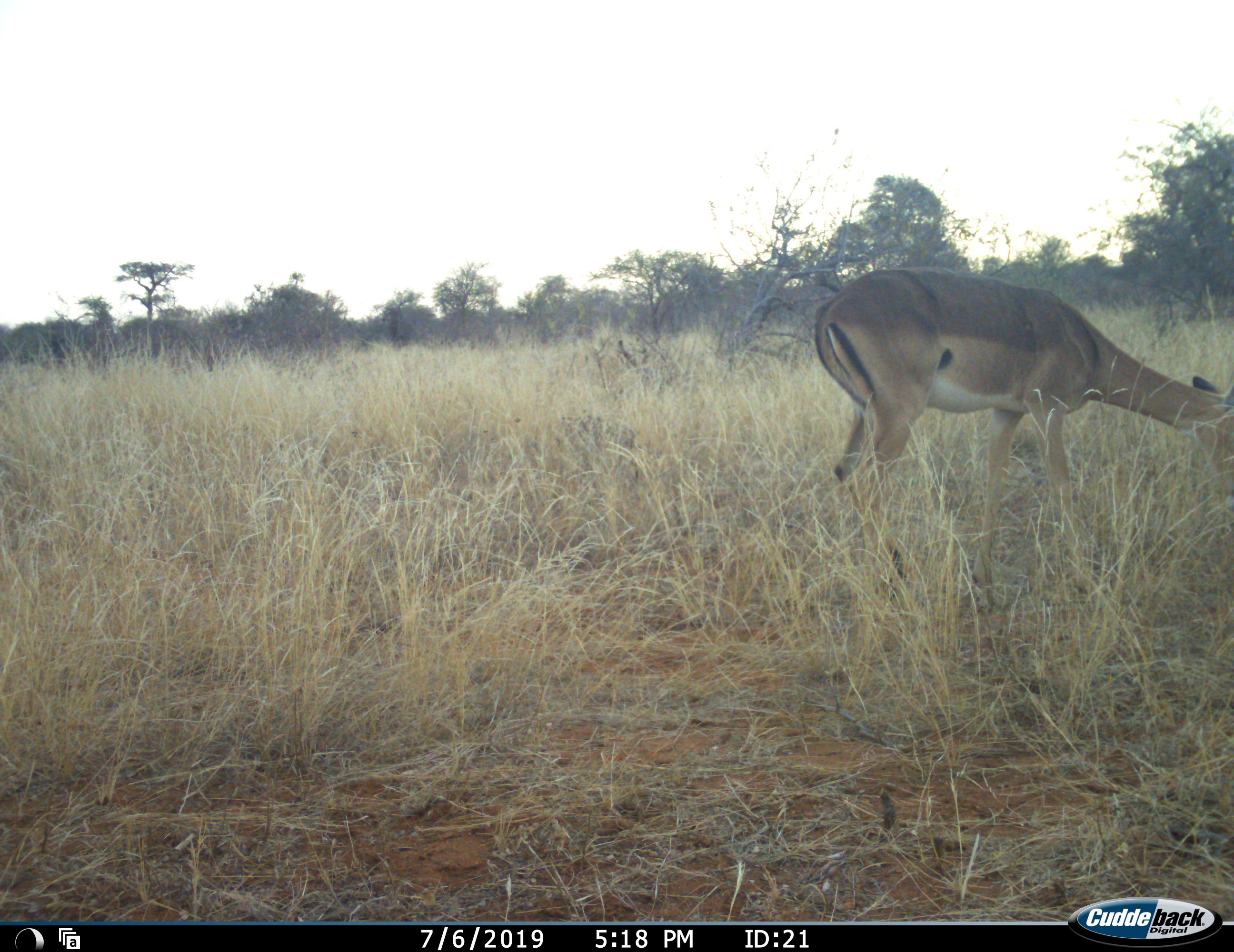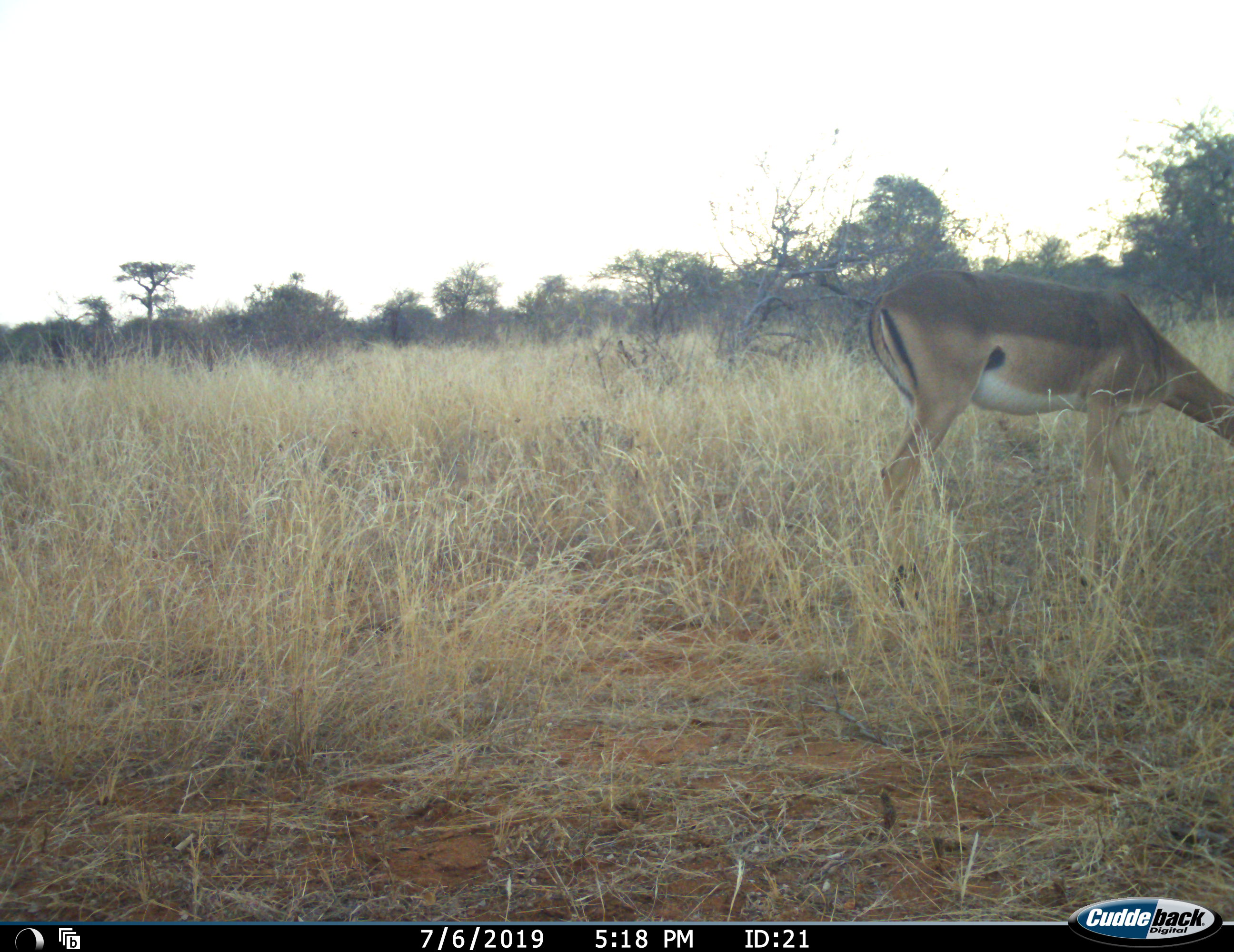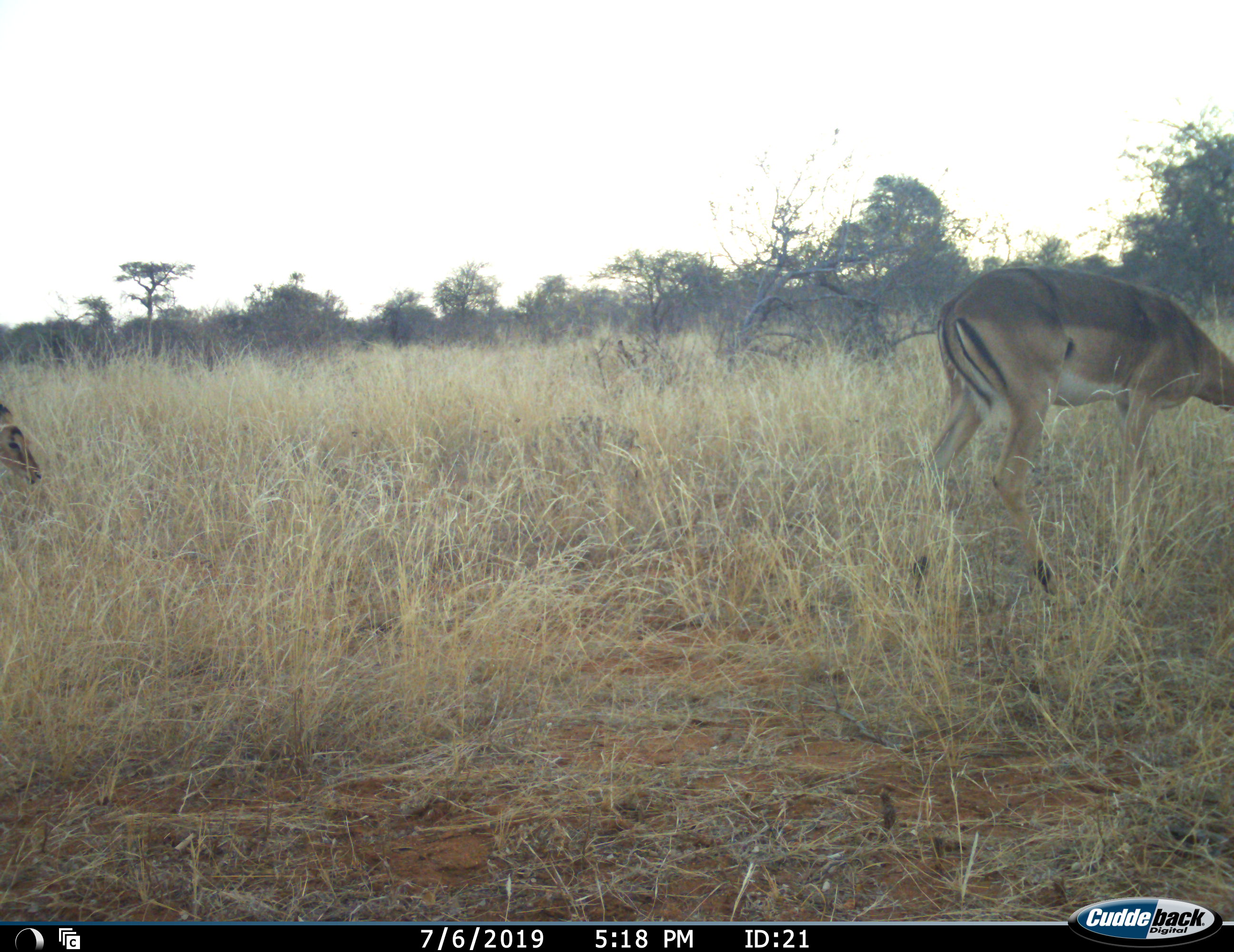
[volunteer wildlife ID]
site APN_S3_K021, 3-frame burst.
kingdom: Animalia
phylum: Chordata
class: Mammalia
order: Artiodactyla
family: Bovidae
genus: Aepyceros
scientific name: Aepyceros melampus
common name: impala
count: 2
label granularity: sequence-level